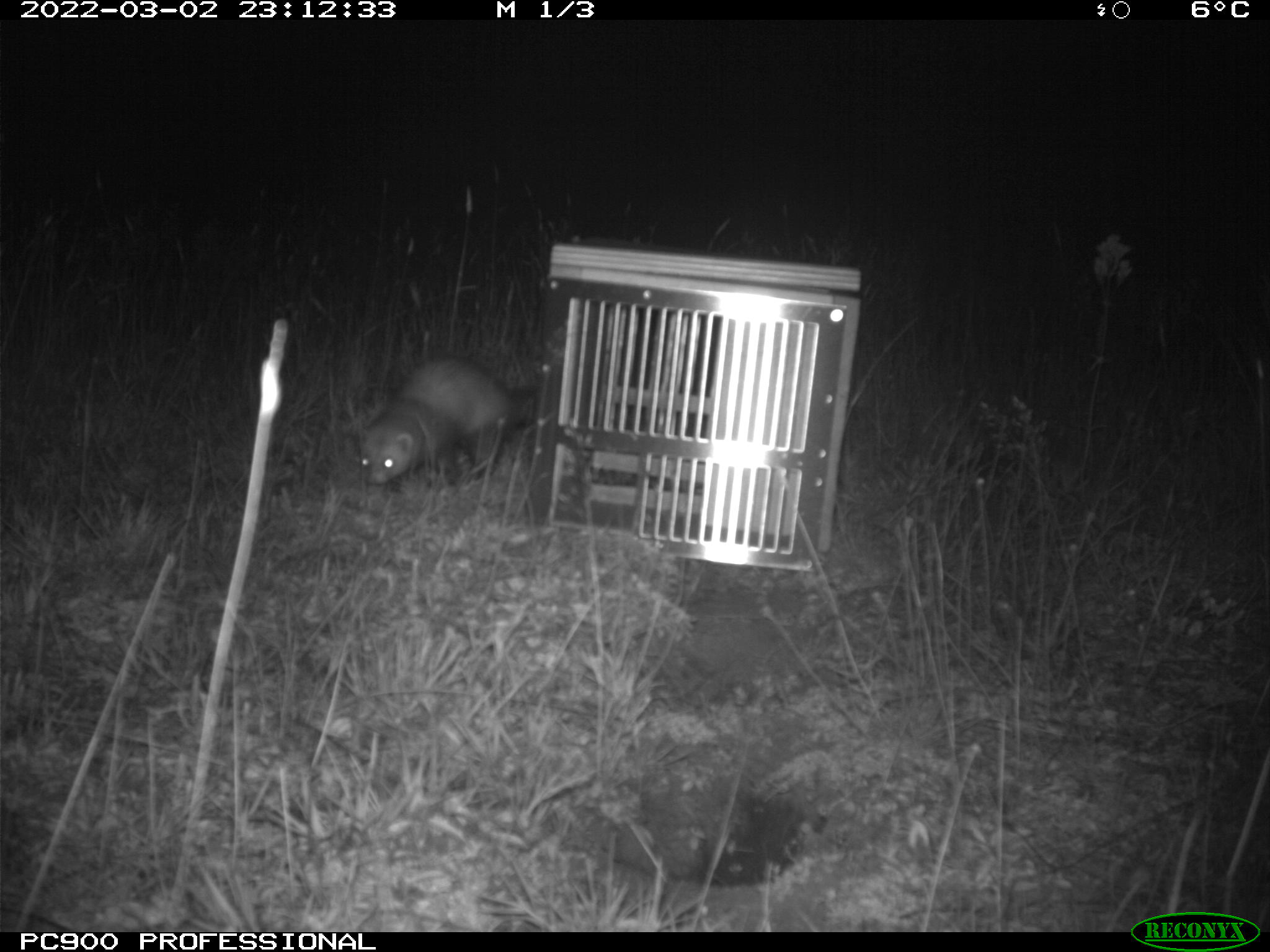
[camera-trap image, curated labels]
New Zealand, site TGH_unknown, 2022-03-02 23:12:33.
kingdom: Animalia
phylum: Chordata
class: Mammalia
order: Carnivora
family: Mustelidae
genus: Mustela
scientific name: Mustela furo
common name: ferret